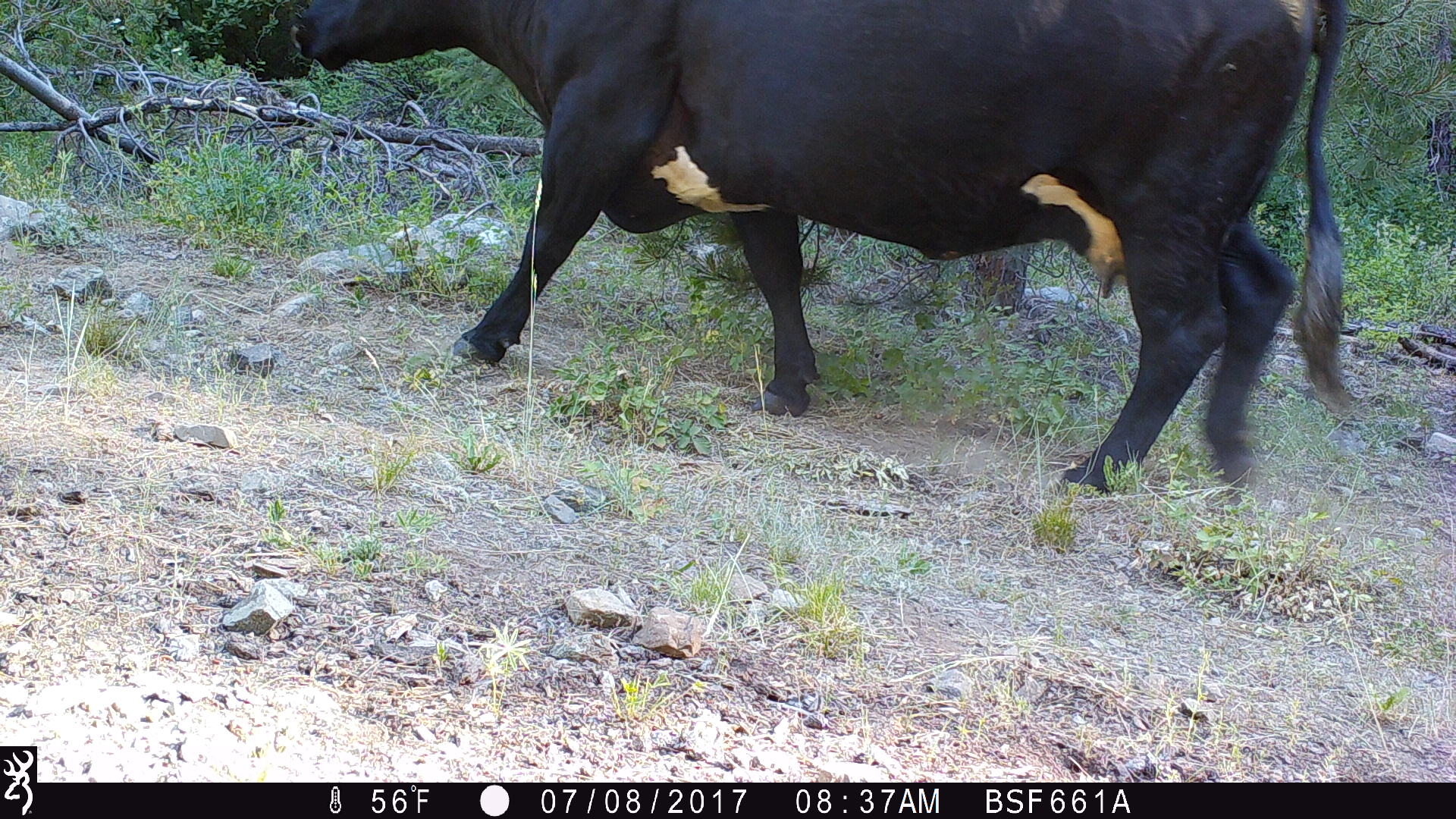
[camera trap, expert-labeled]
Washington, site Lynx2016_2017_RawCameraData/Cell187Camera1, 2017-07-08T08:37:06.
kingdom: Animalia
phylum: Chordata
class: Mammalia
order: Artiodactyla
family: Bovidae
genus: Bos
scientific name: Bos taurus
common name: domestic cattle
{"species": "domestic cattle (Bos taurus)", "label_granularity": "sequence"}